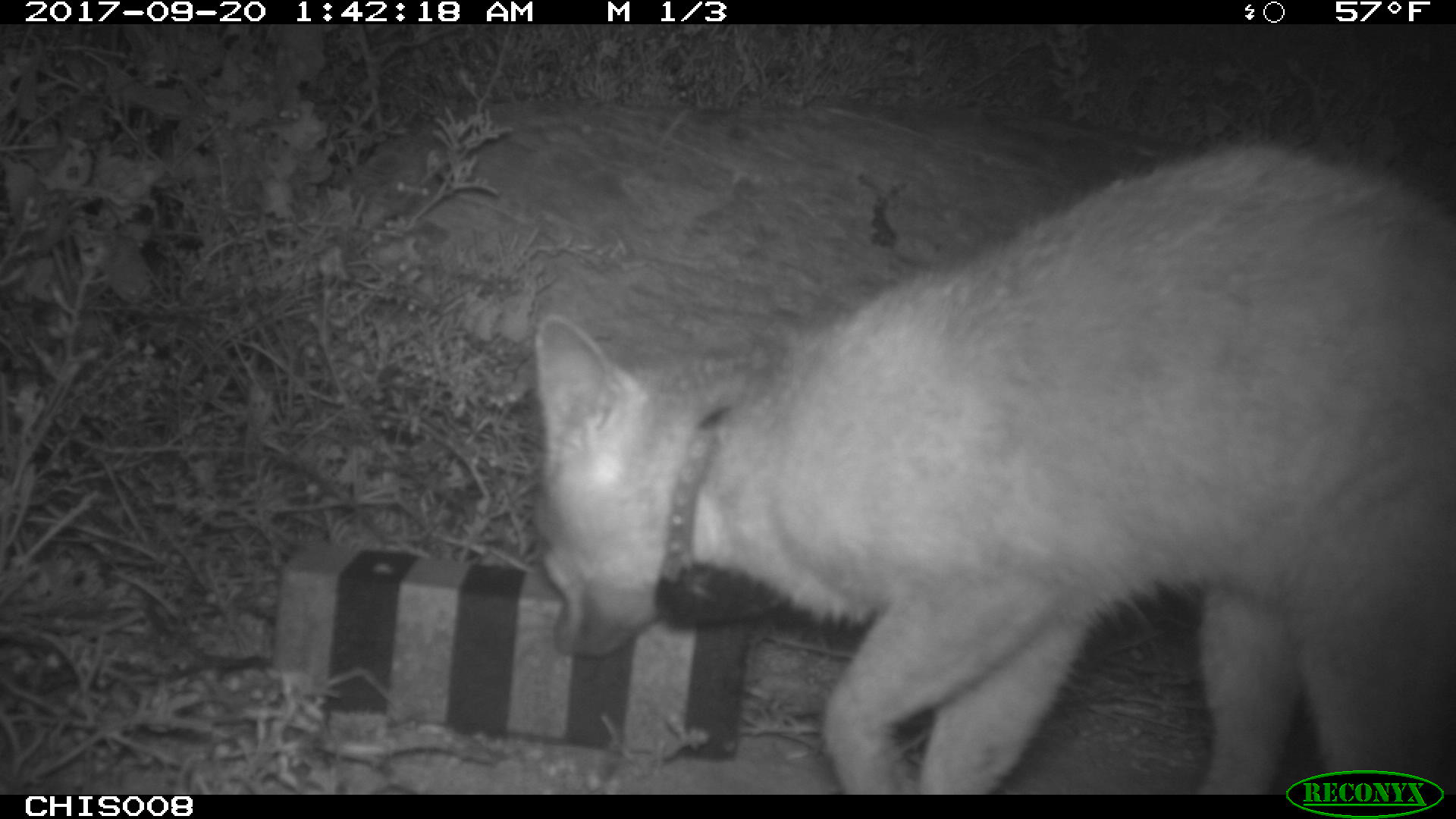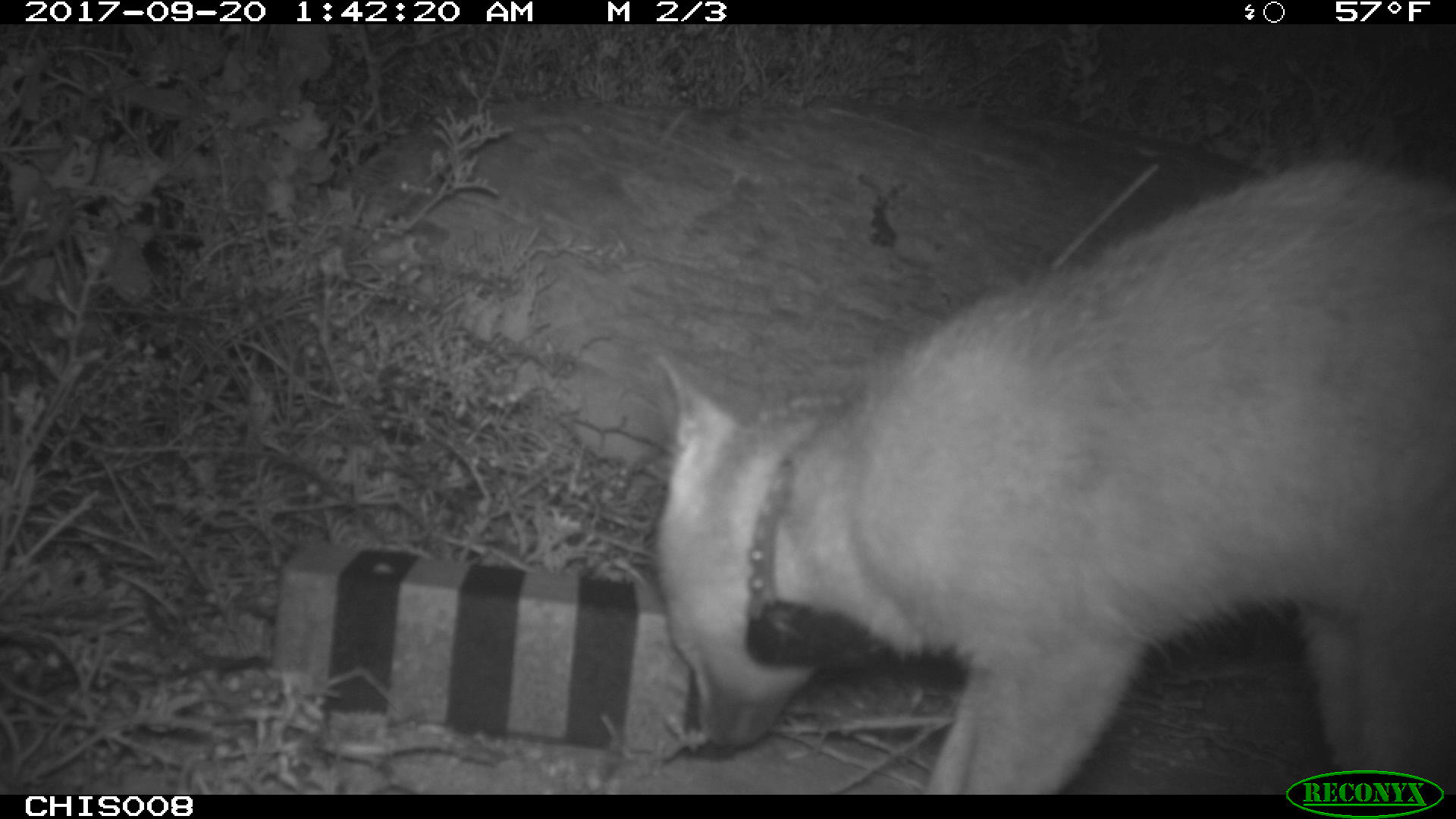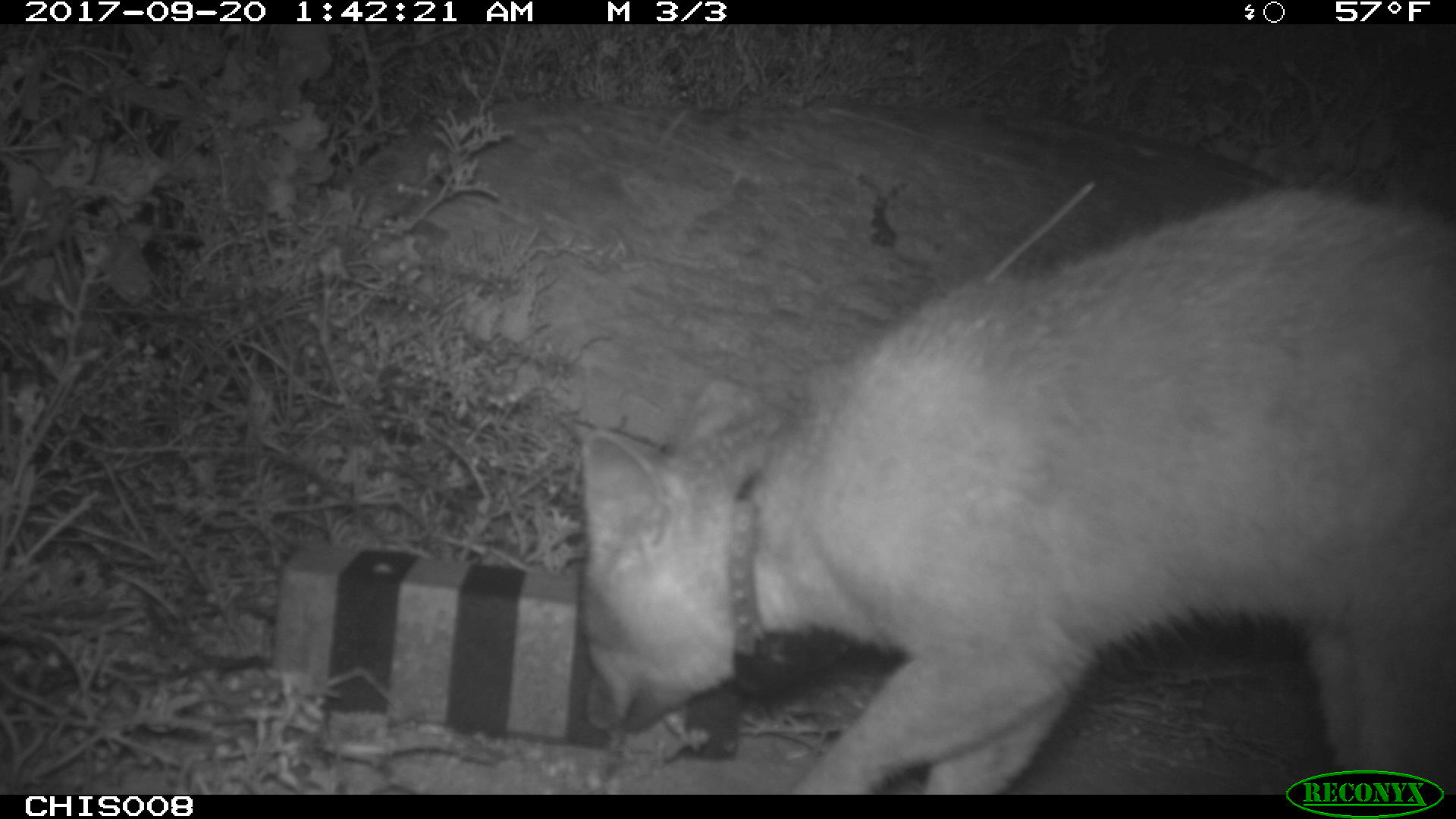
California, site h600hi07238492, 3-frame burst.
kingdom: Animalia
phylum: Chordata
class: Mammalia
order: Carnivora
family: Canidae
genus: Urocyon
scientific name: Urocyon littoralis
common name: island fox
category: fox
Fox (island fox) (Urocyon littoralis).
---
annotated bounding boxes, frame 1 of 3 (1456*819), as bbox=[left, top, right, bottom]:
fox: bbox=[535, 142, 1455, 794]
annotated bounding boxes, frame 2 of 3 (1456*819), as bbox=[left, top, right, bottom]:
fox: bbox=[654, 159, 1455, 794]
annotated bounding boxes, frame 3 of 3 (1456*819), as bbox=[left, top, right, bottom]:
fox: bbox=[579, 189, 1455, 791]